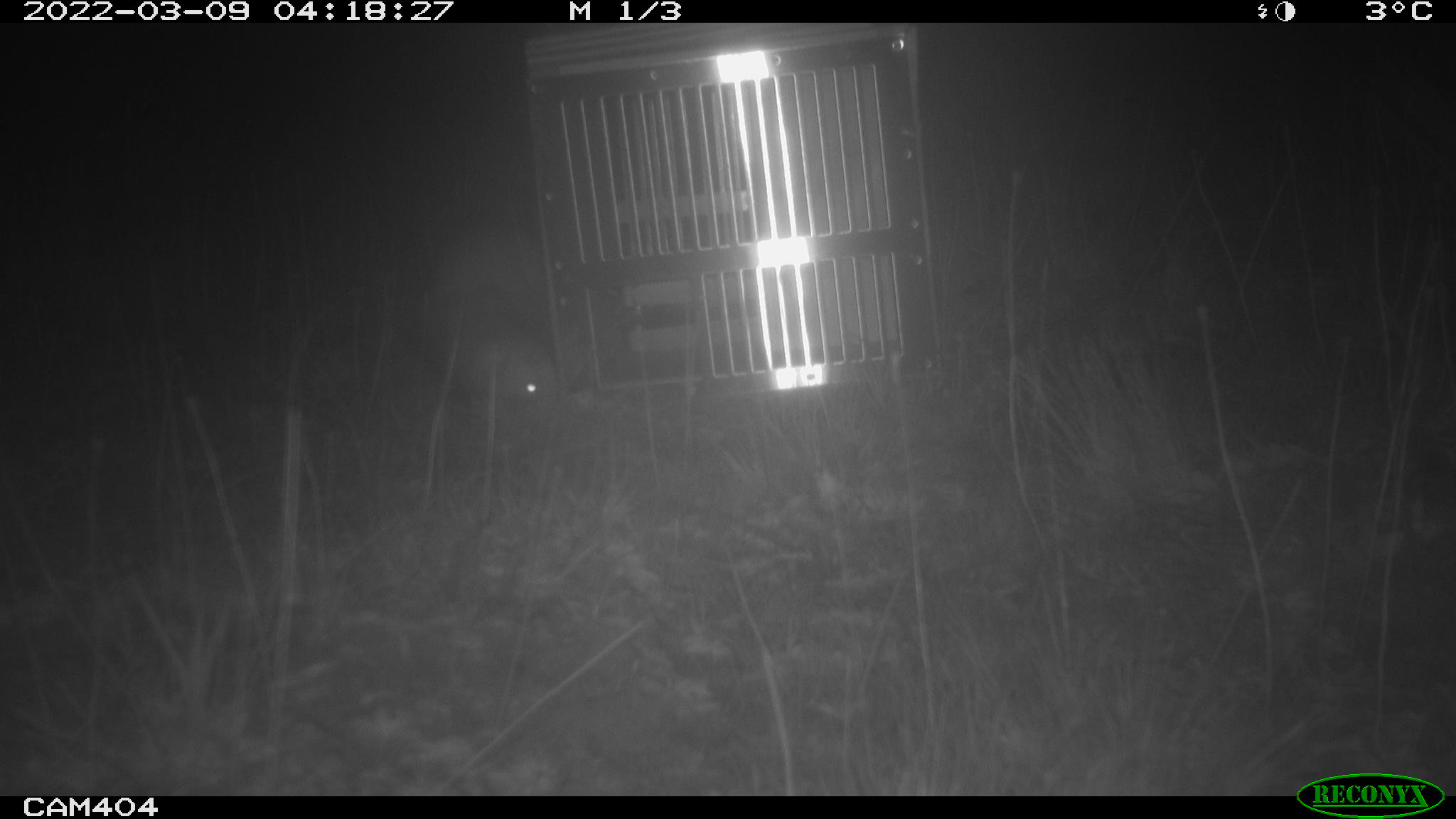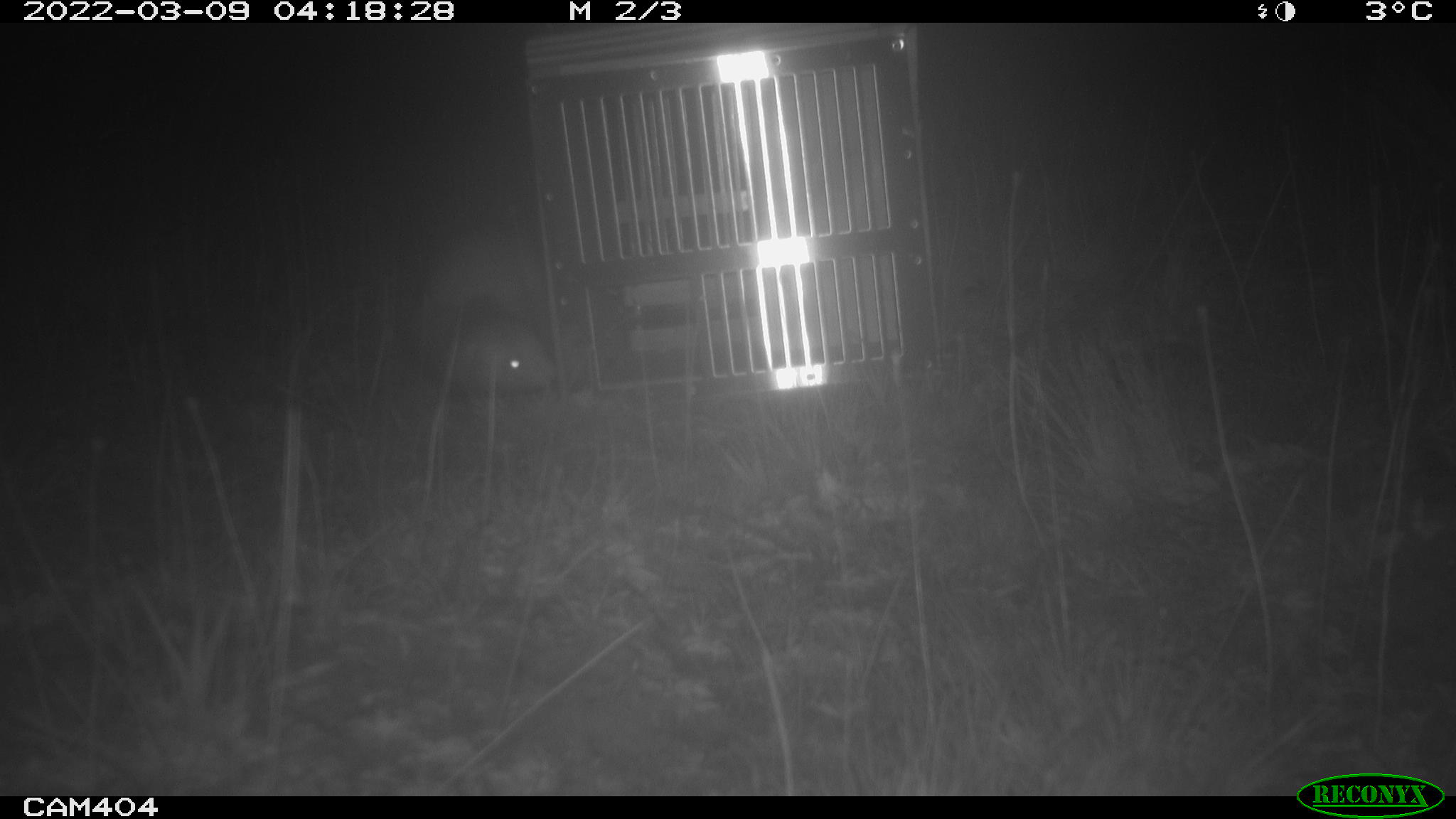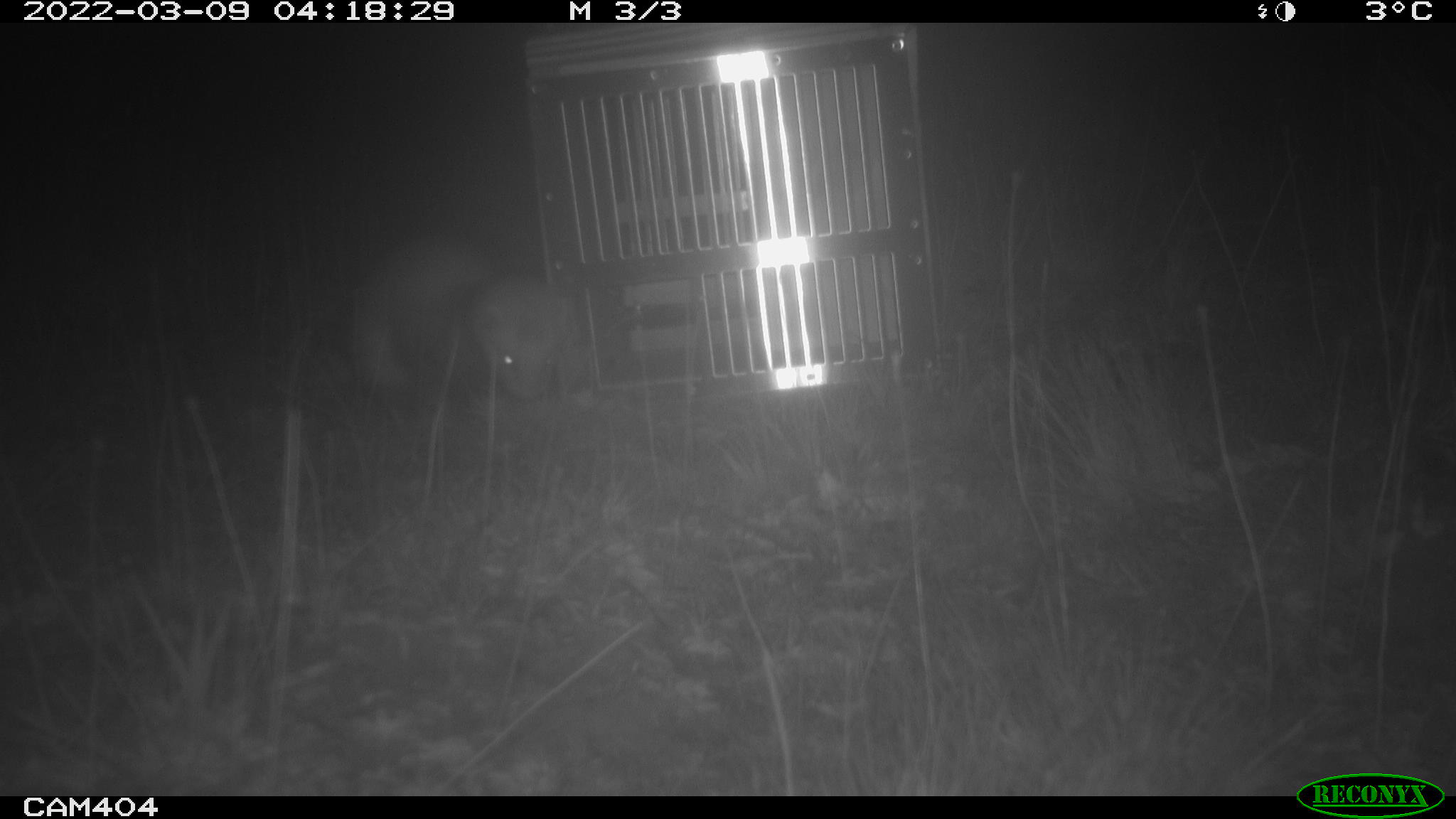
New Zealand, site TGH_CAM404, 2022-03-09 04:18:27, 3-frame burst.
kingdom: Animalia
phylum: Chordata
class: Mammalia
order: Carnivora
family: Mustelidae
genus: Mustela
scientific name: Mustela furo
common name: ferret